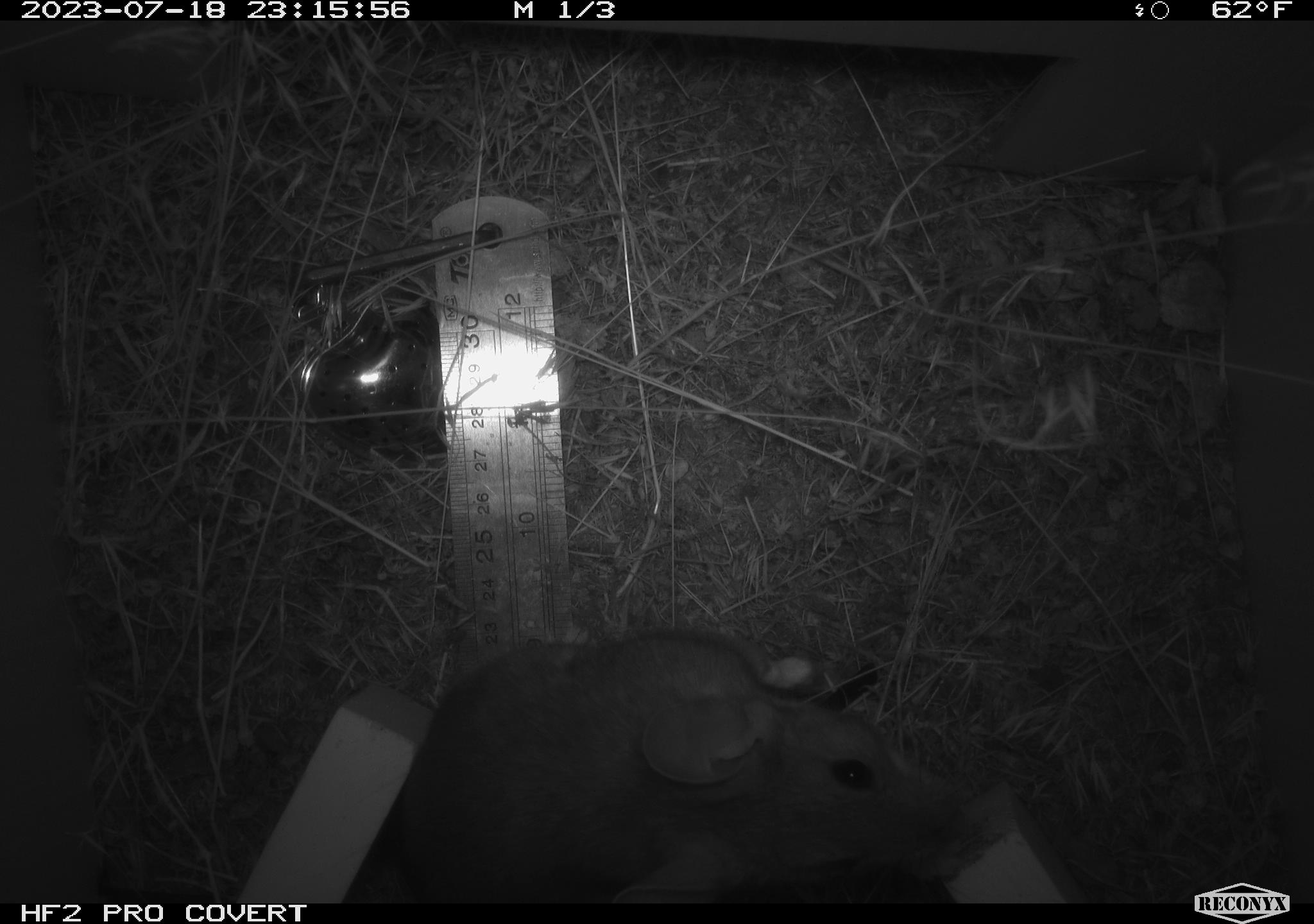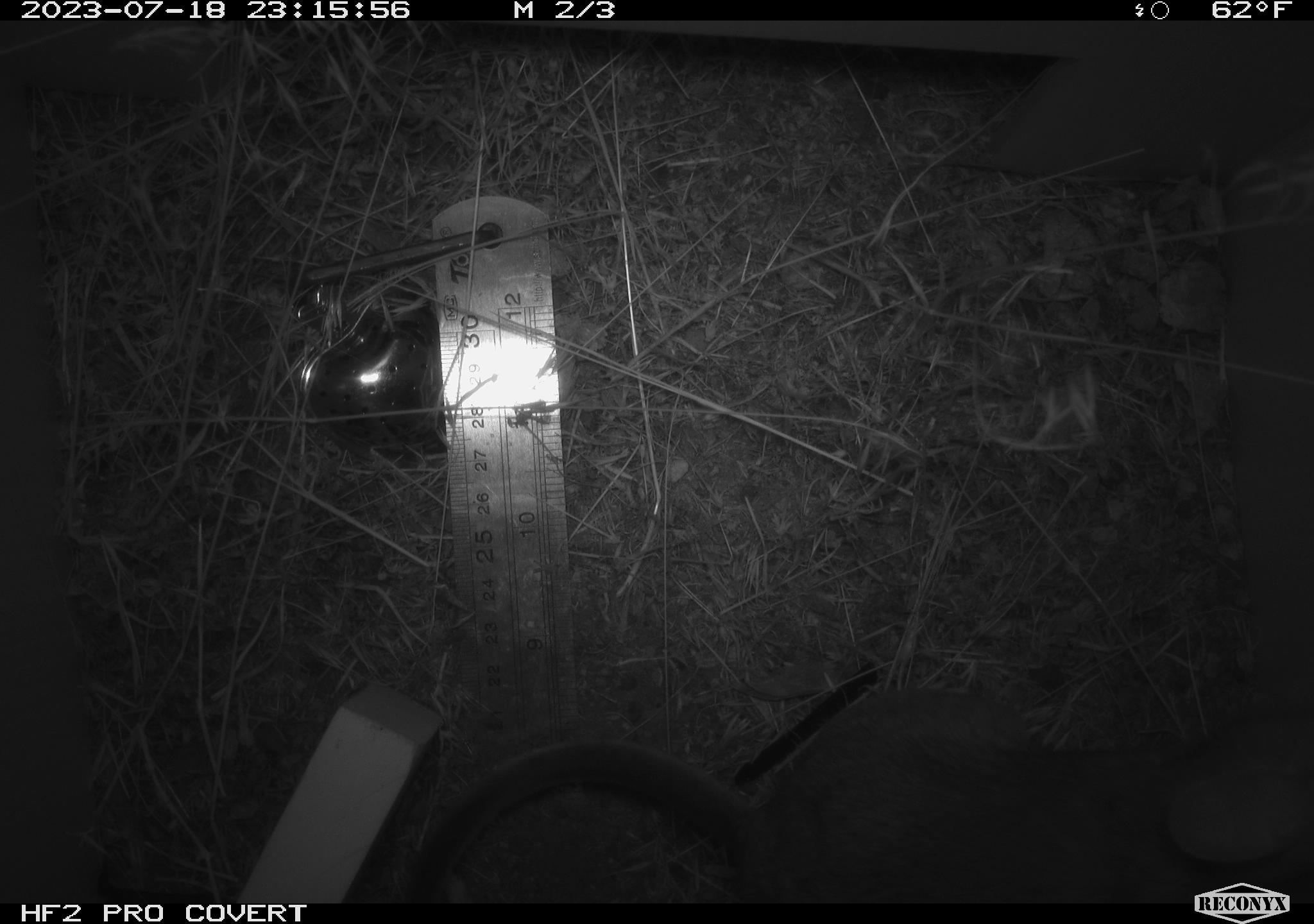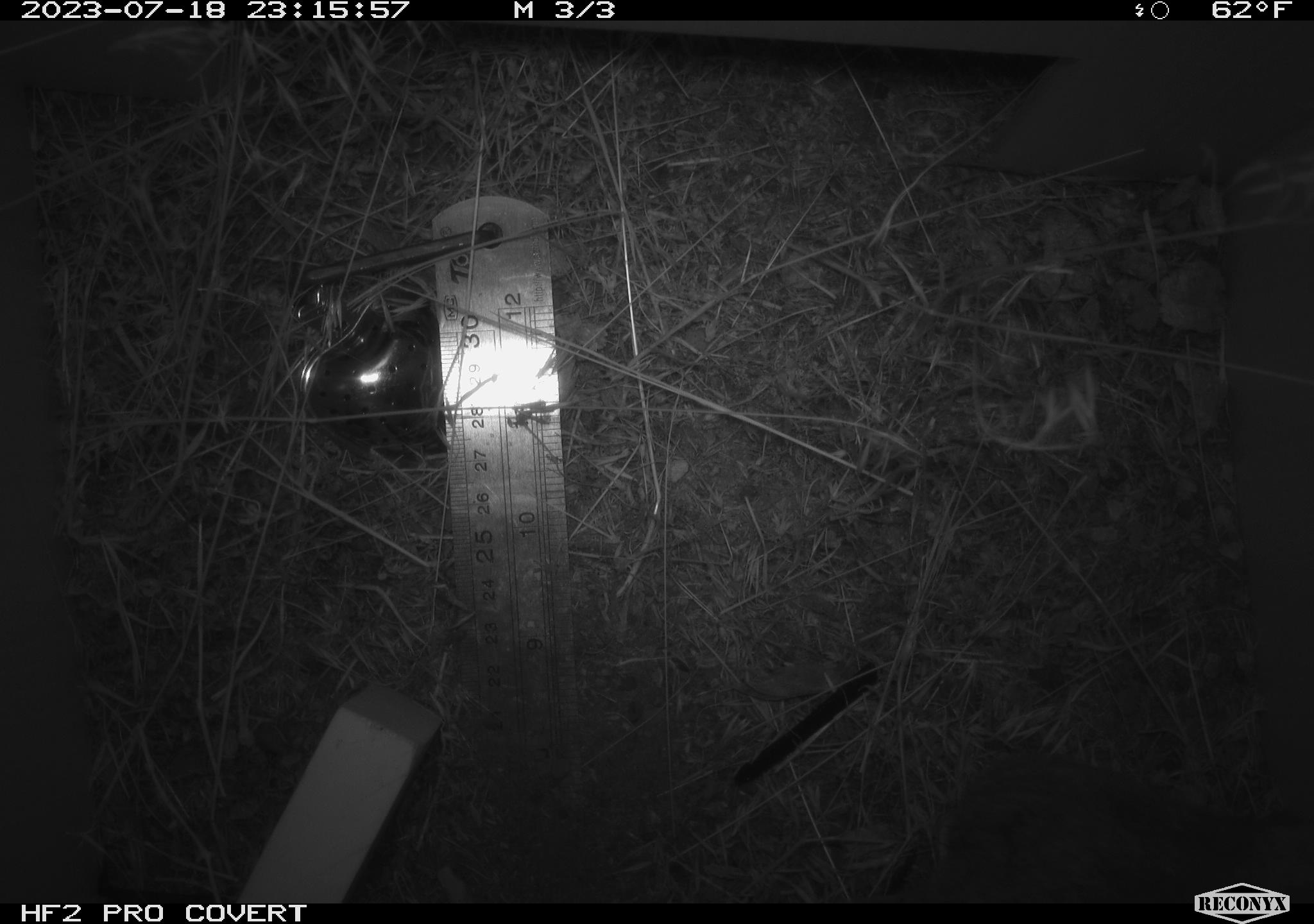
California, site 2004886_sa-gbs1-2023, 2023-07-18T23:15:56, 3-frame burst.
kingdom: Animalia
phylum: Chordata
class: Mammalia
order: Rodentia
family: Cricetidae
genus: Neotoma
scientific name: Neotoma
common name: pack rat or woodrat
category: neotoma species